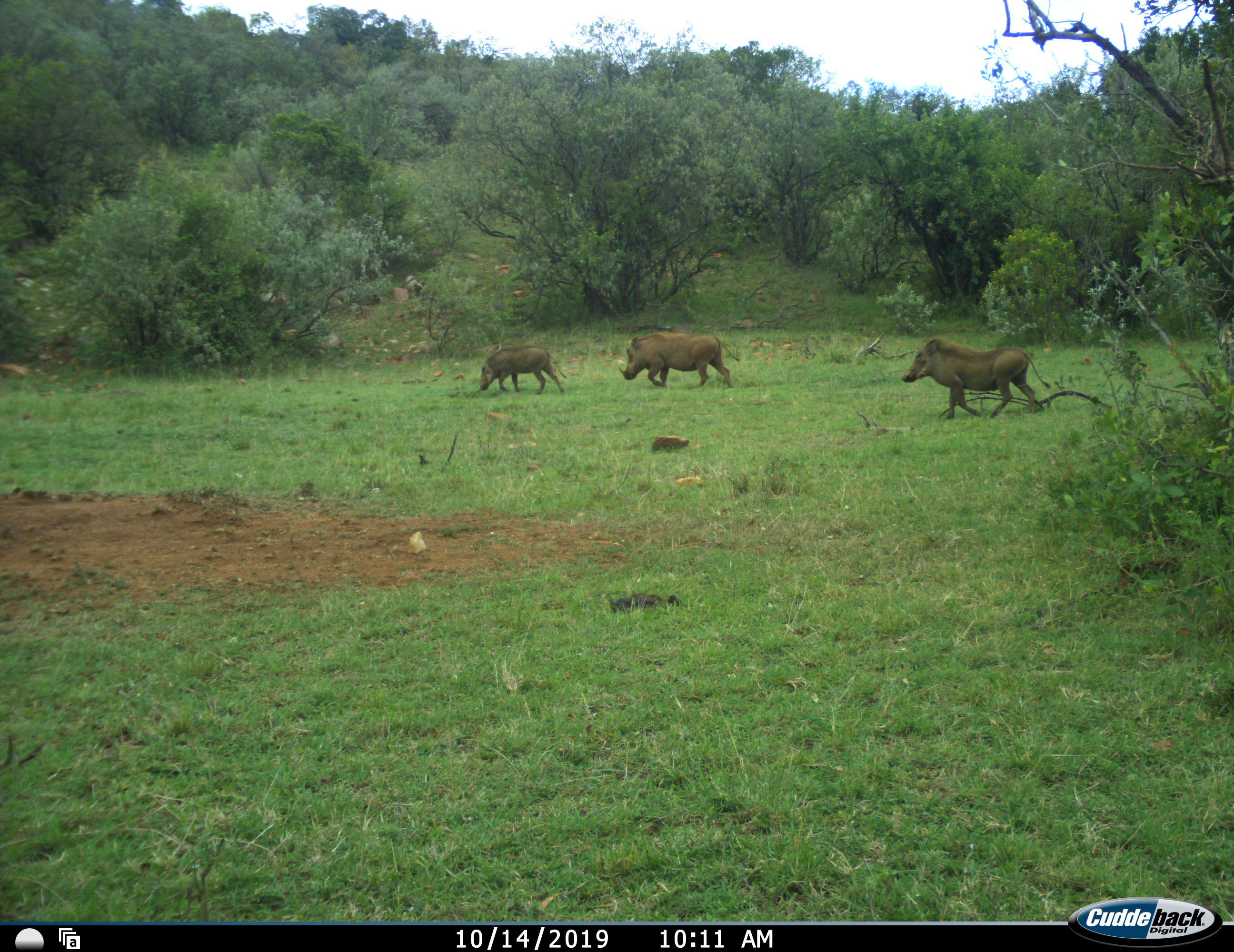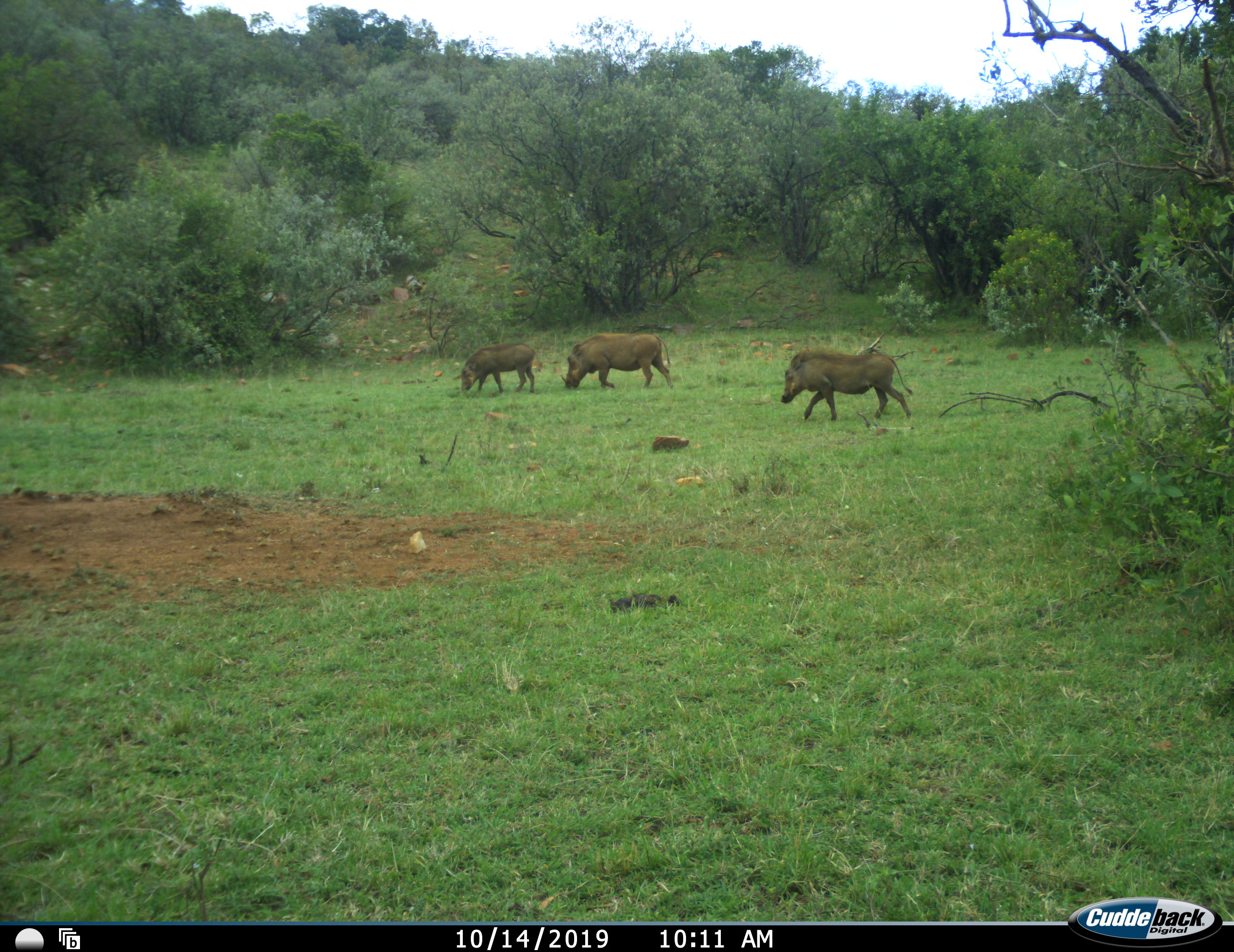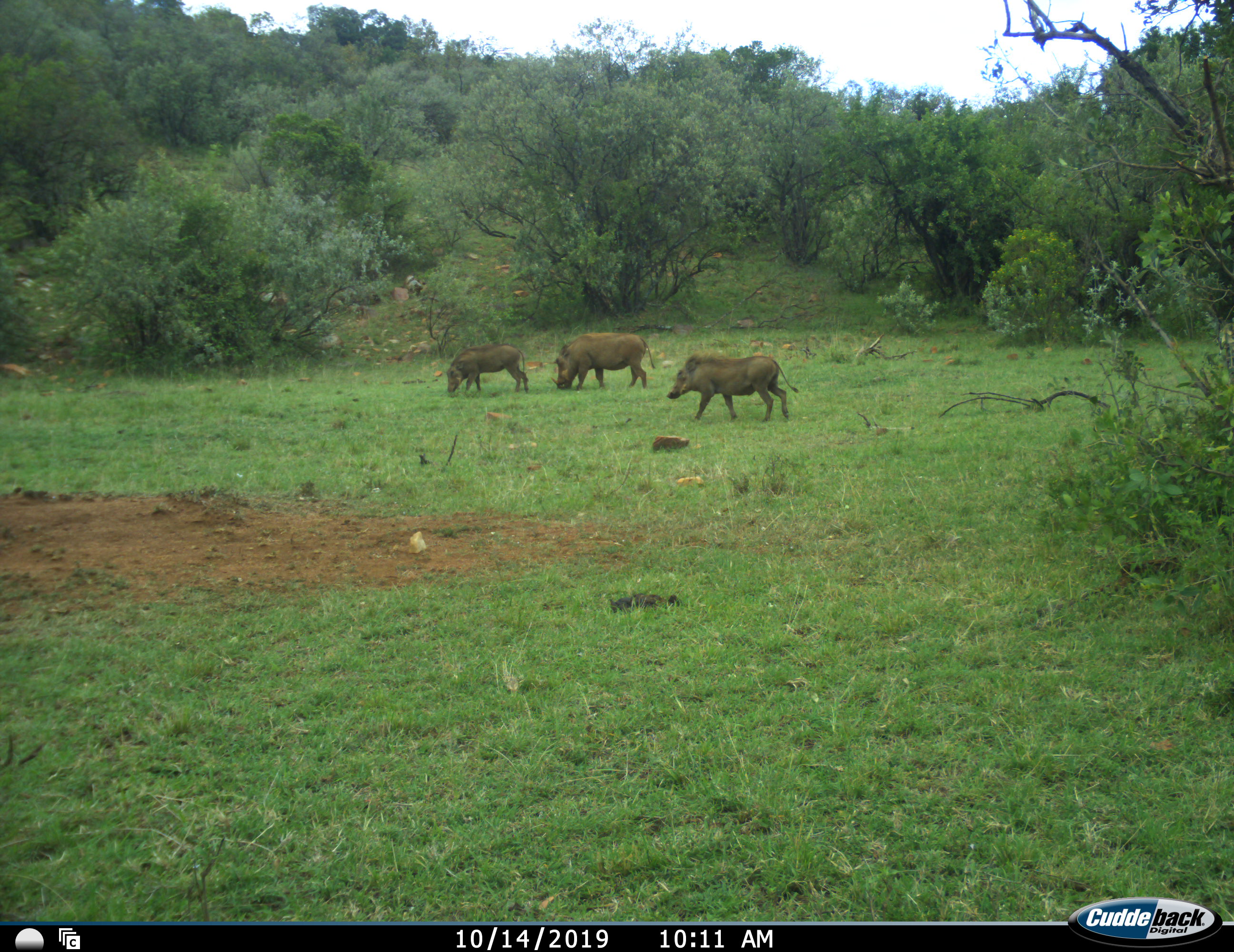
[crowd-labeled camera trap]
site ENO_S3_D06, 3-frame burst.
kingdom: Animalia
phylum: Chordata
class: Mammalia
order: Artiodactyla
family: Suidae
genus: Phacochoerus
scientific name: Phacochoerus africanus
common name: warthog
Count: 3.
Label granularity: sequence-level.